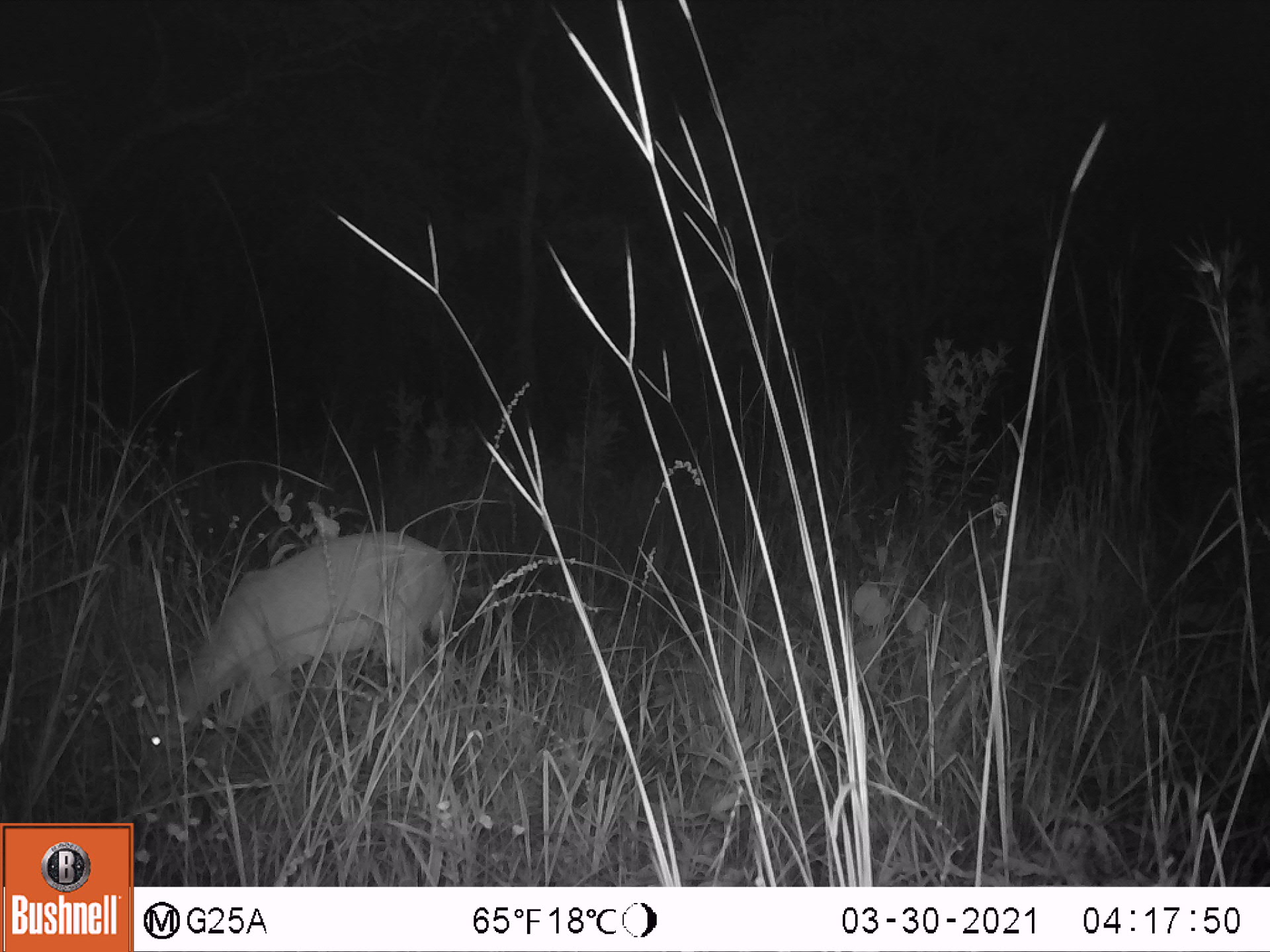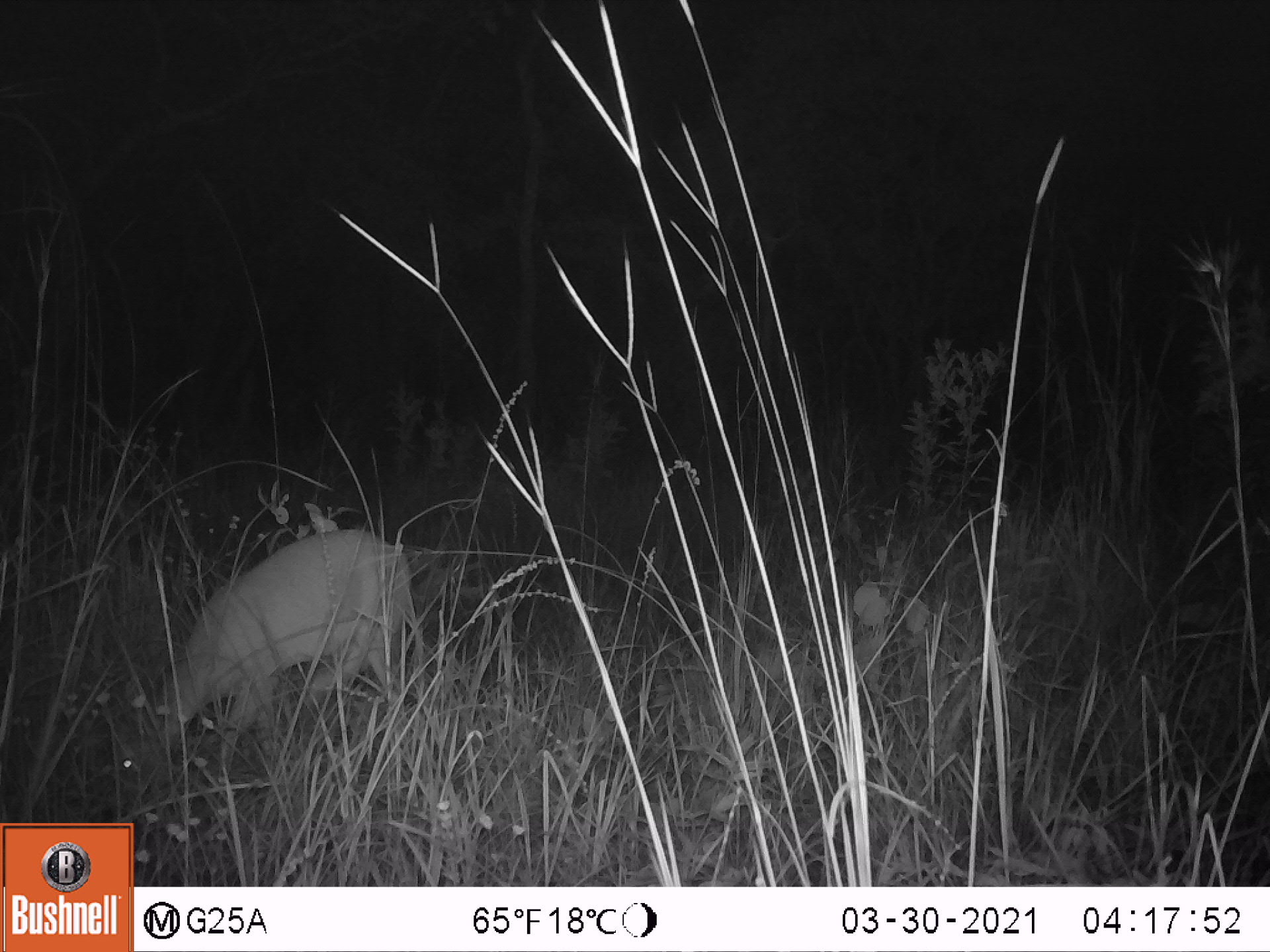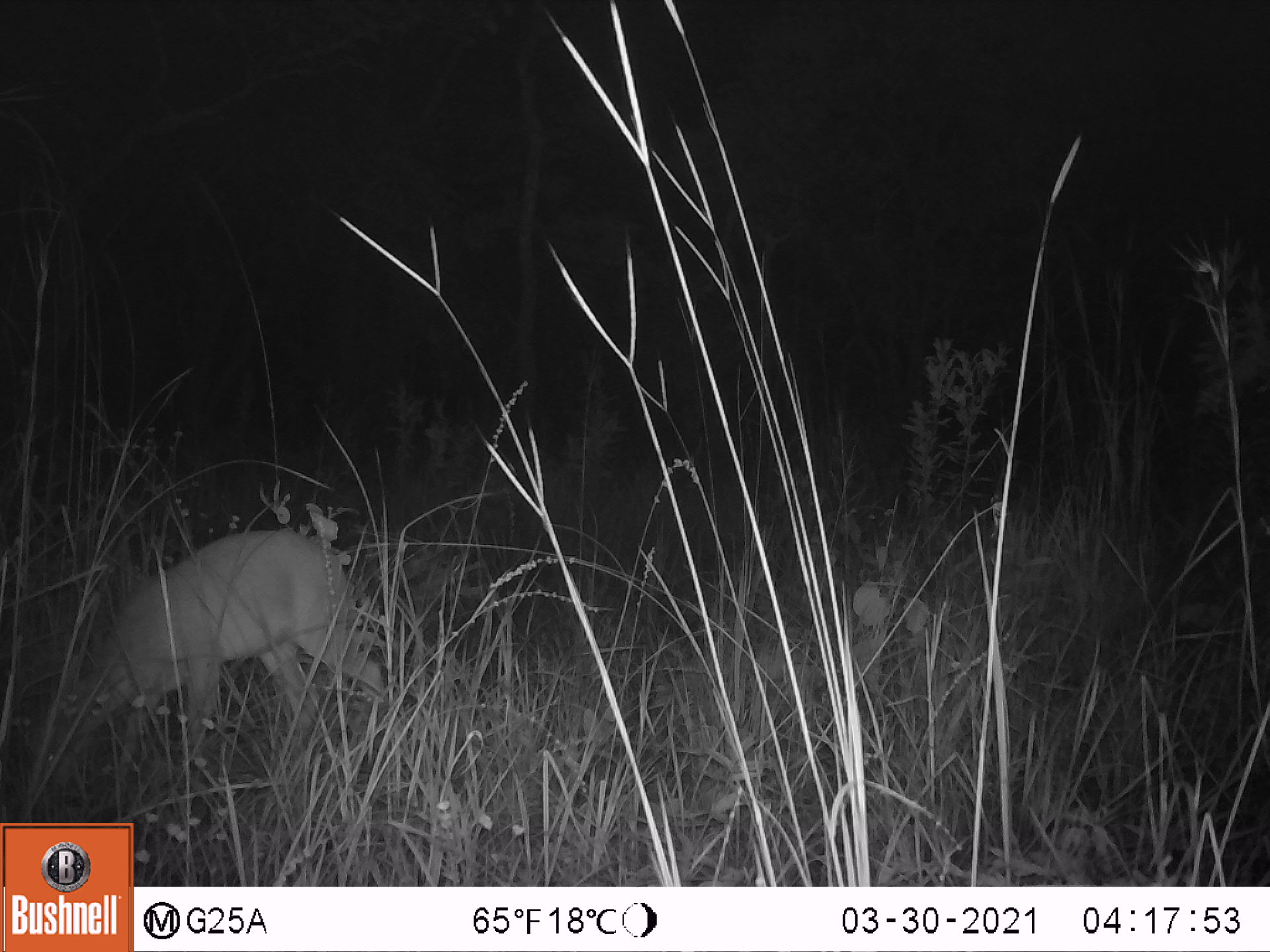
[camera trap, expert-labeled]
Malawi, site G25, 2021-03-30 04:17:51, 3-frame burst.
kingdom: Animalia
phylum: Chordata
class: Mammalia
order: Artiodactyla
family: Bovidae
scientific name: Antilopinae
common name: small antelope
Small antelope (Antilopinae), count 1.